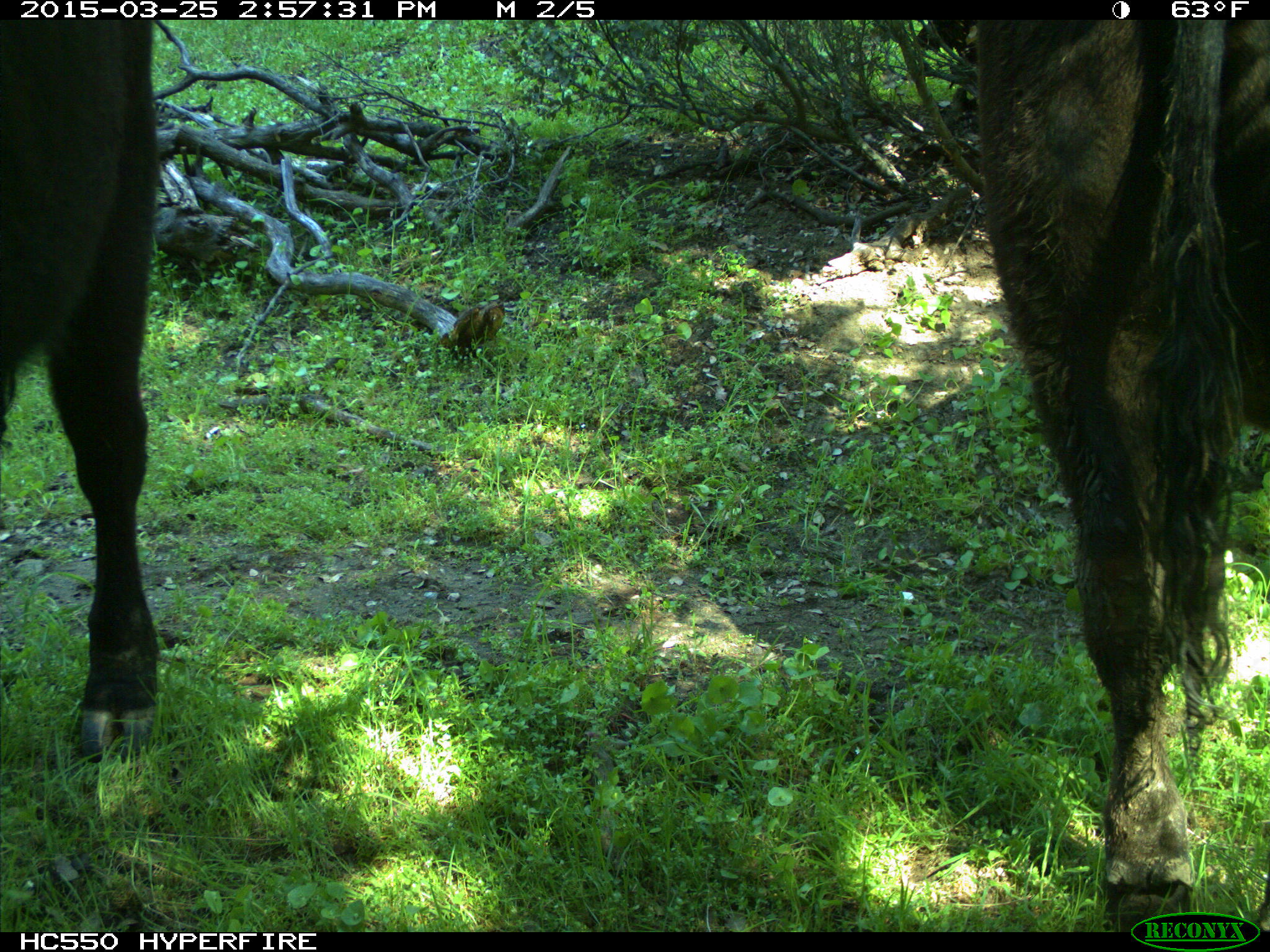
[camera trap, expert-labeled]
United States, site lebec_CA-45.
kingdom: Animalia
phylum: Chordata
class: Mammalia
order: Artiodactyla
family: Bovidae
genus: Bos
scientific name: Bos taurus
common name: domestic cow